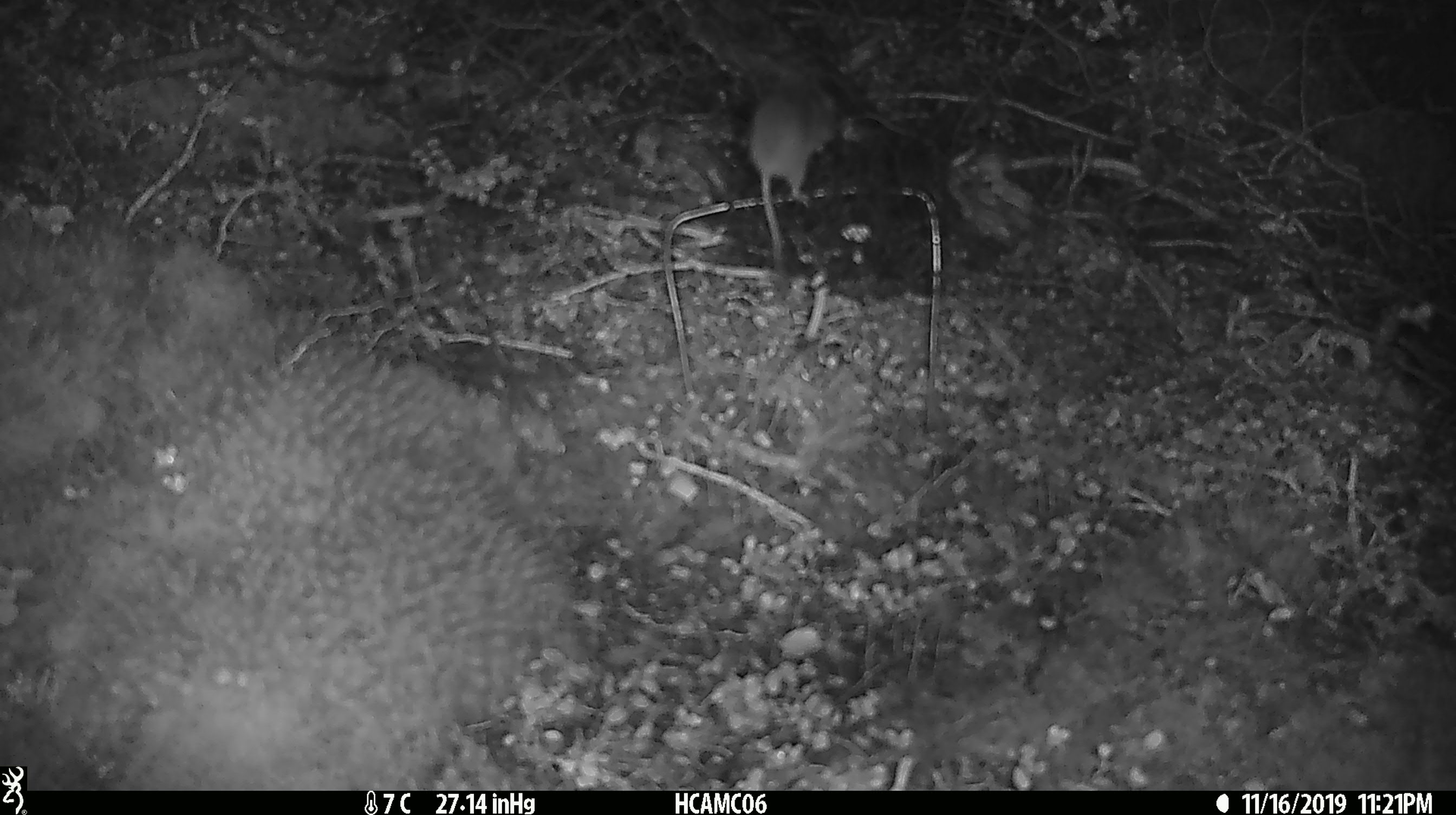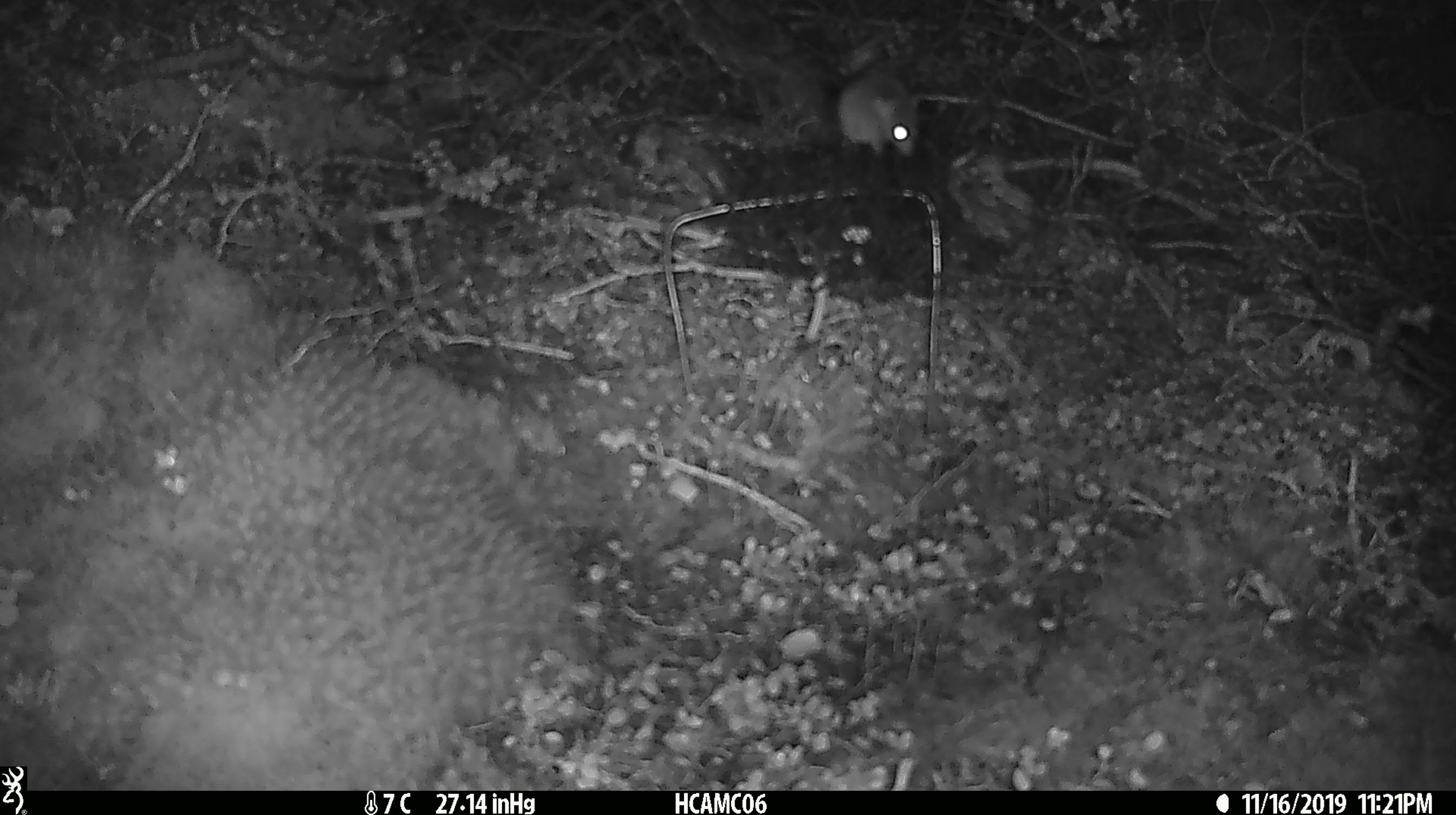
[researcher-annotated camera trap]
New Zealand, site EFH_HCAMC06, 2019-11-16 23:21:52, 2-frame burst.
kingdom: Animalia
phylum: Chordata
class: Mammalia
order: Rodentia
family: Muridae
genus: Mus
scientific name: Mus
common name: mouse